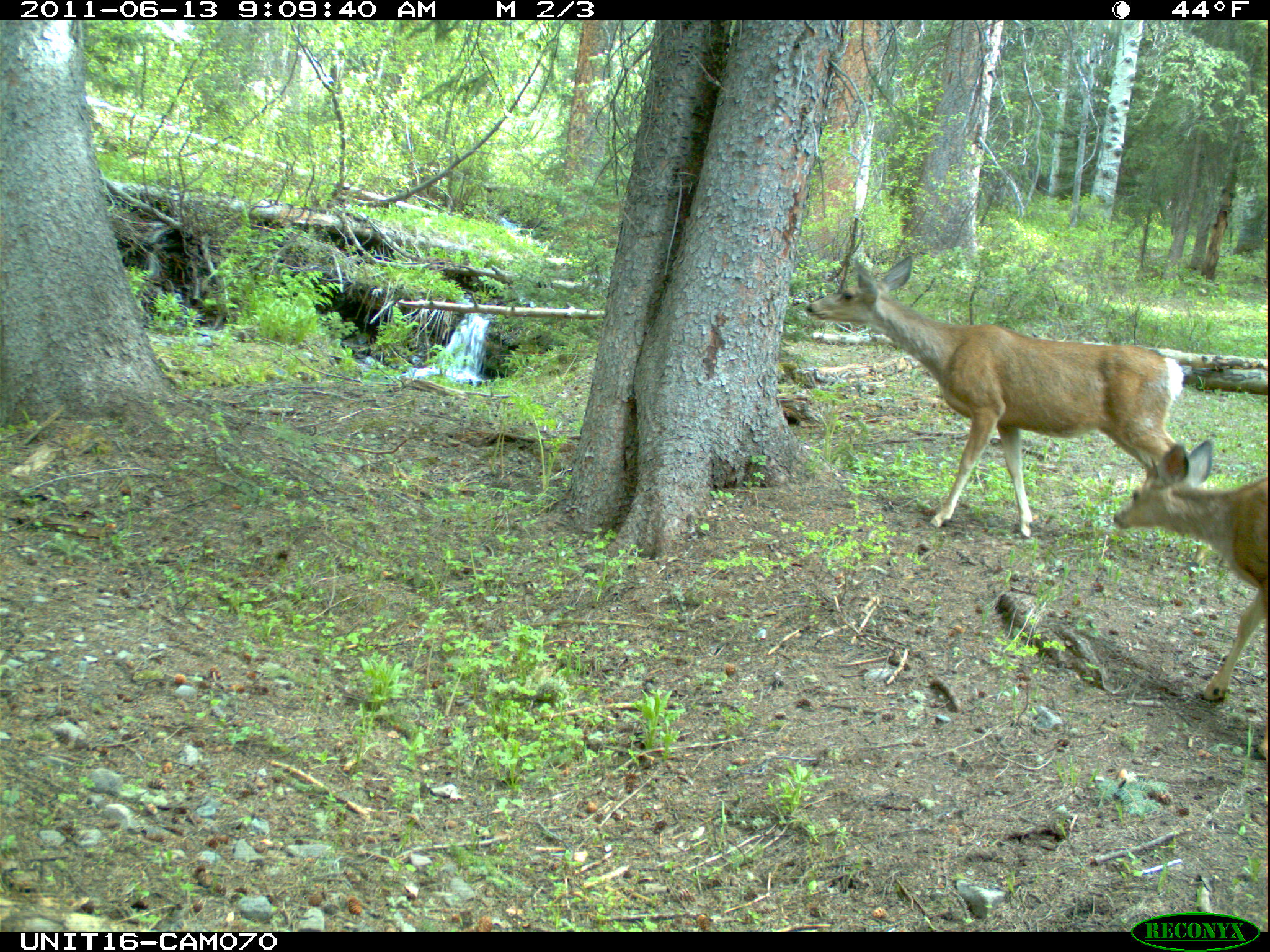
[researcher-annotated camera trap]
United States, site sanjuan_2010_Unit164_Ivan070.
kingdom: Animalia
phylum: Chordata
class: Mammalia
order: Artiodactyla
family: Cervidae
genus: Odocoileus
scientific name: Odocoileus hemionus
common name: mule deer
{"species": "Odocoileus hemionus (mule deer)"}